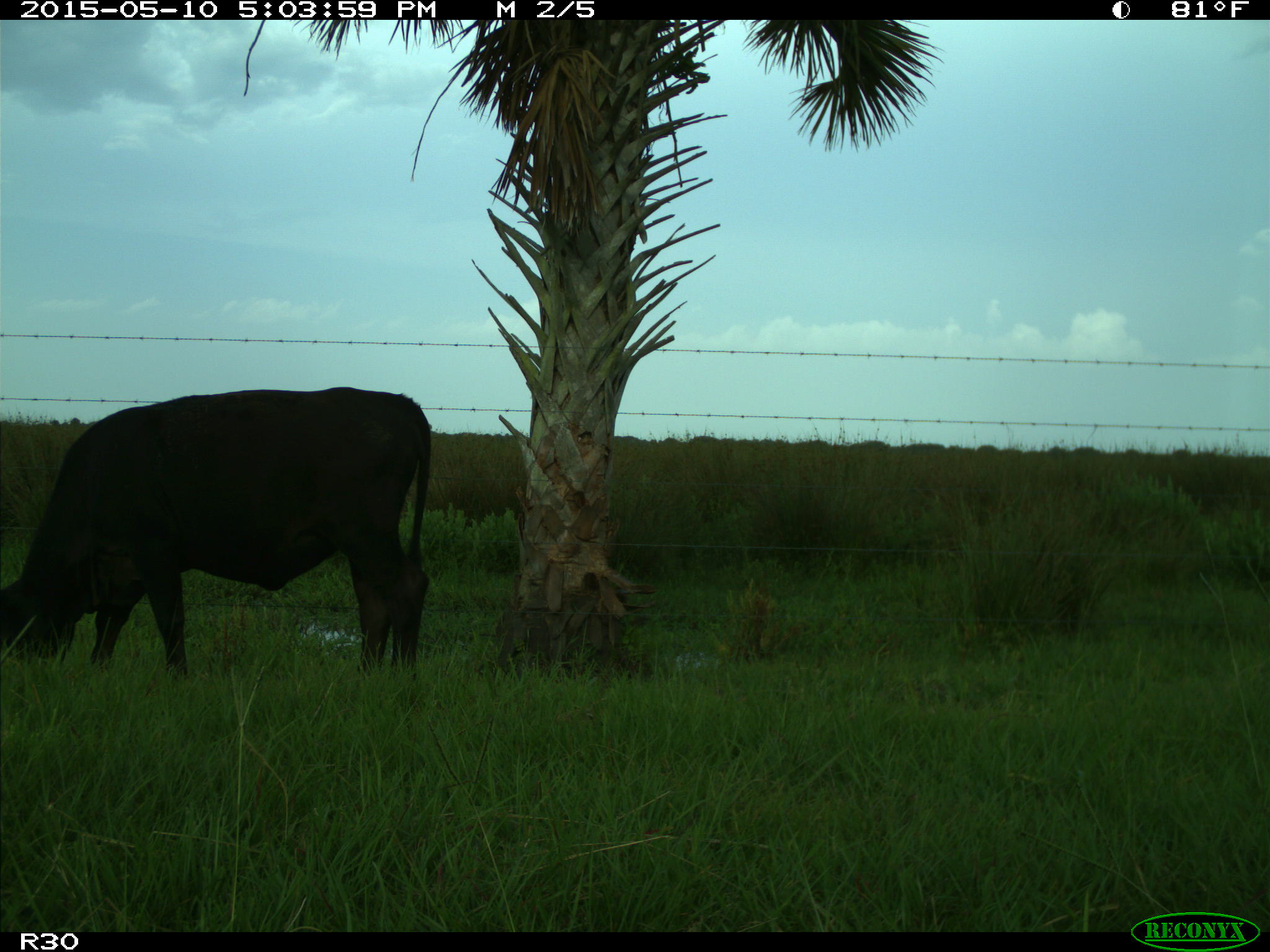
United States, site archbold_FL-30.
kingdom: Animalia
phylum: Chordata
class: Mammalia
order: Artiodactyla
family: Bovidae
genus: Bos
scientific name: Bos taurus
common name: domestic cow